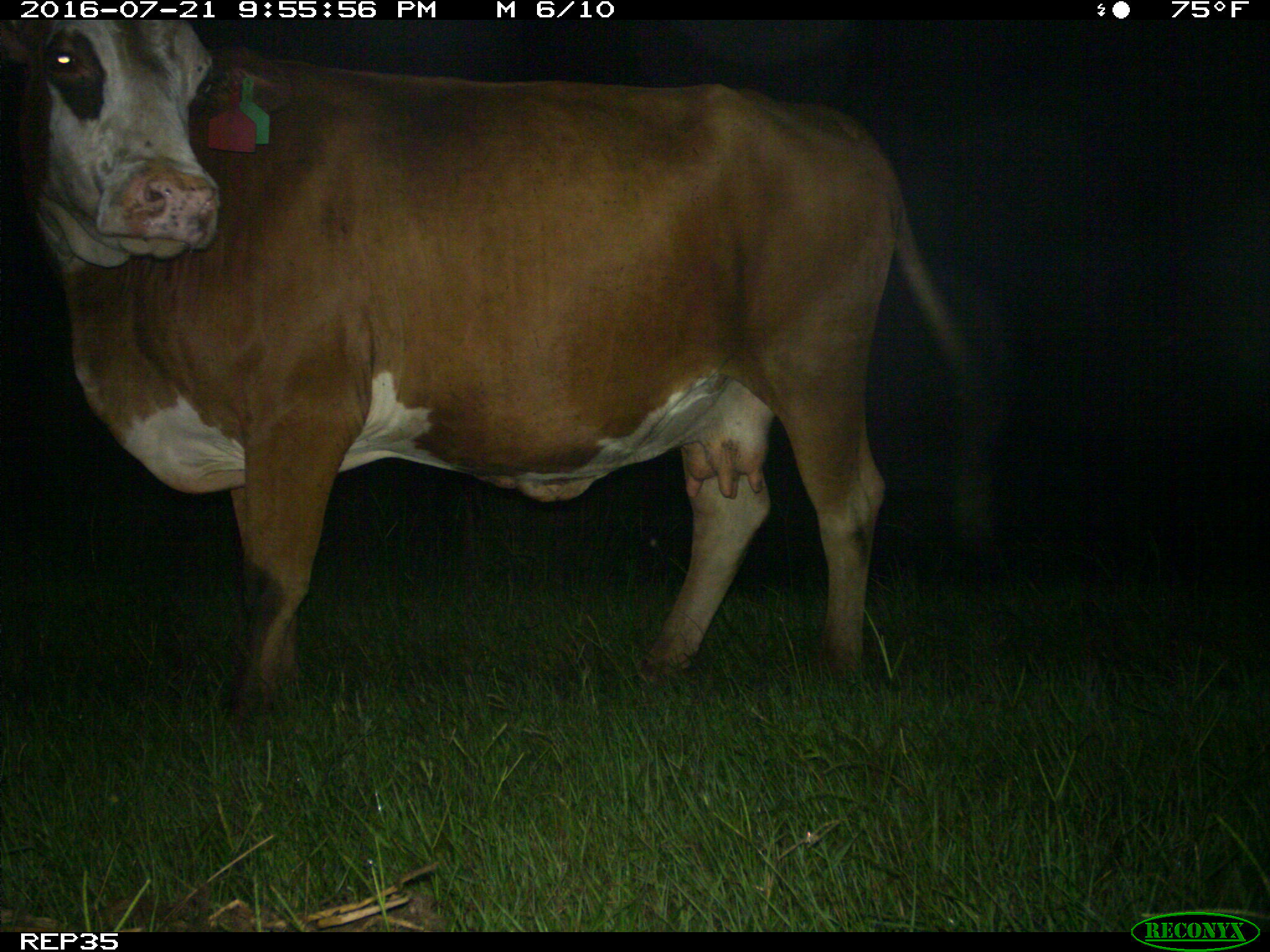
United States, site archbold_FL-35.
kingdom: Animalia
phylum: Chordata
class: Mammalia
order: Artiodactyla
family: Bovidae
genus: Bos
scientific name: Bos taurus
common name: domestic cow